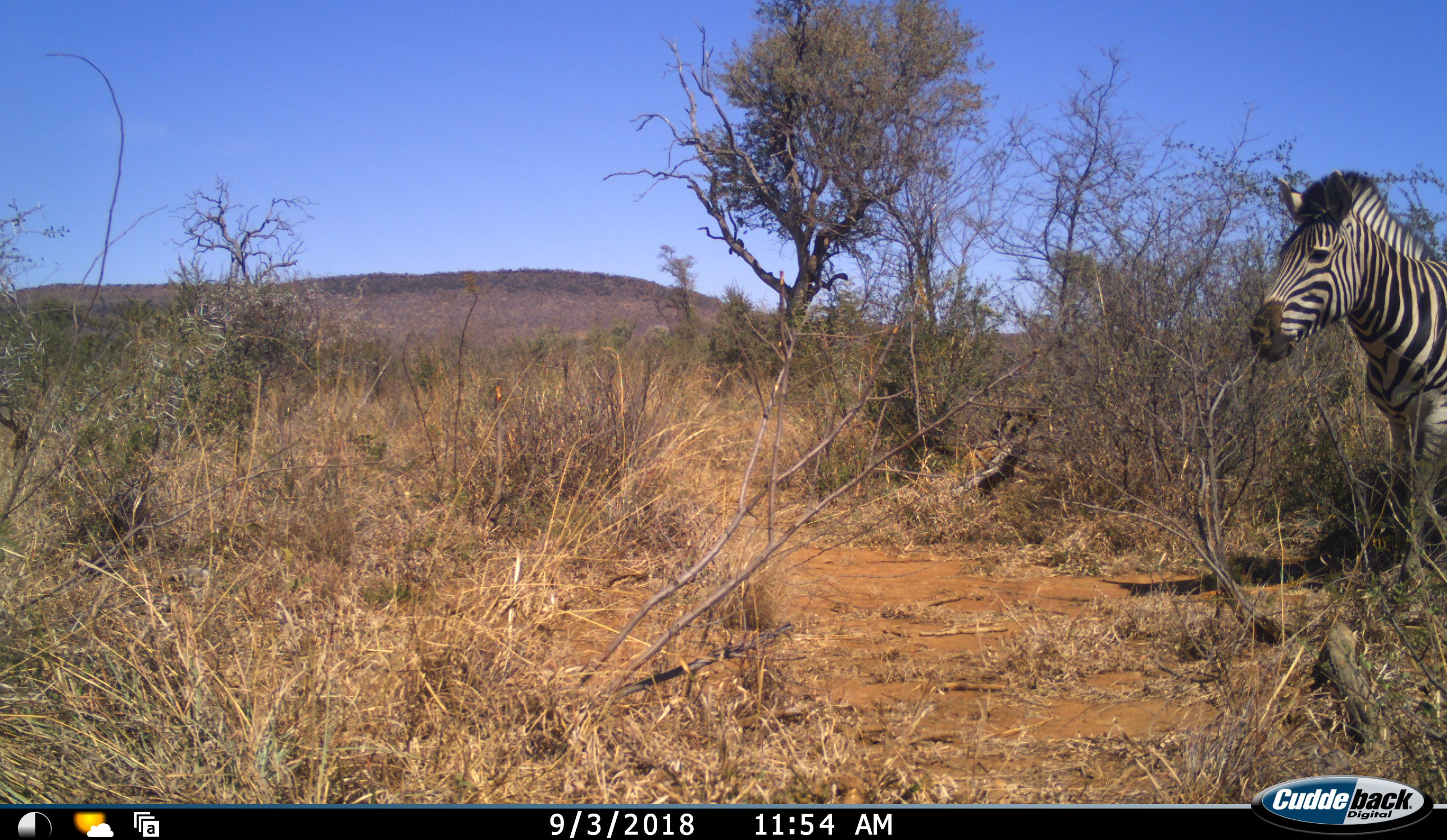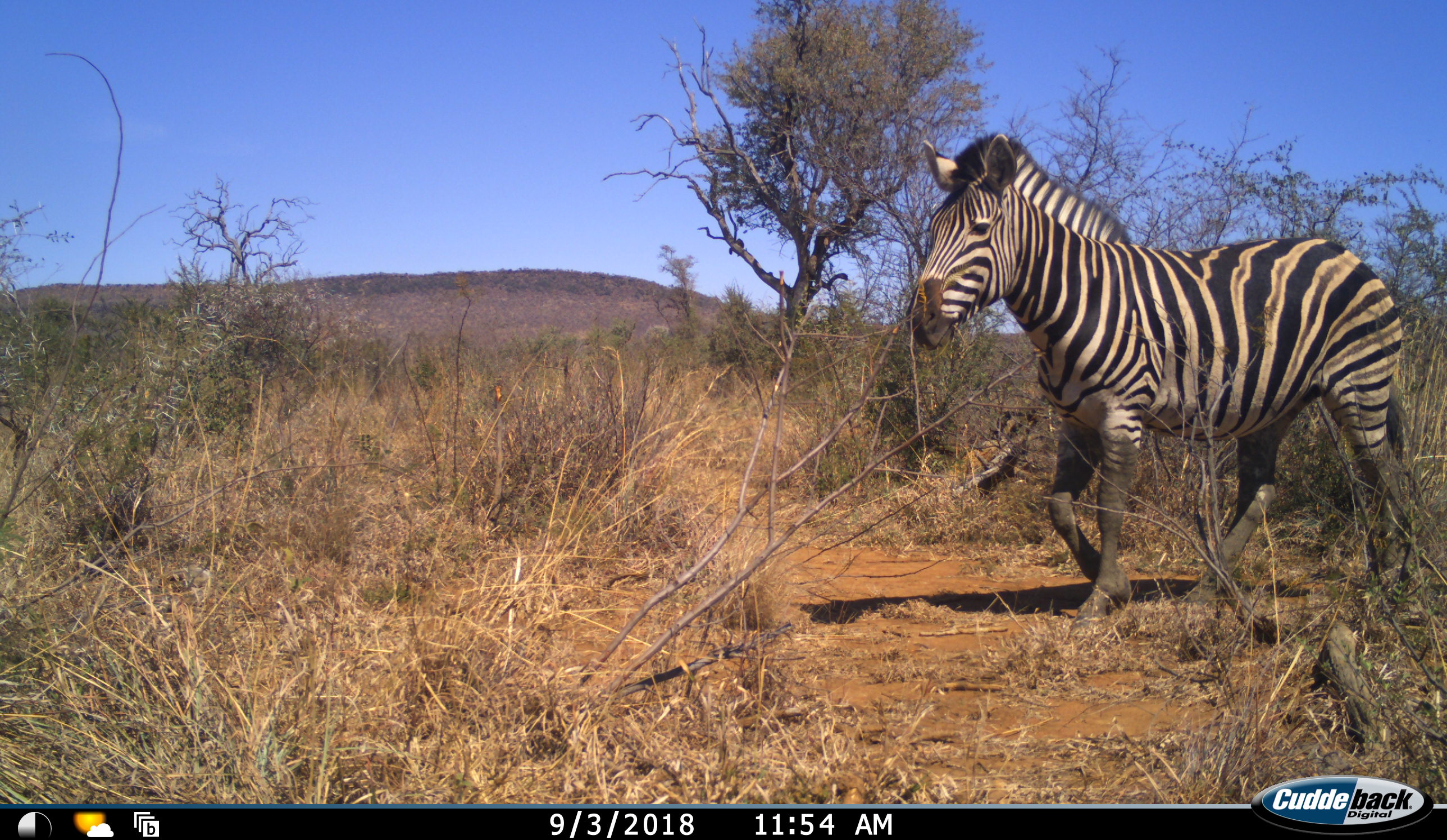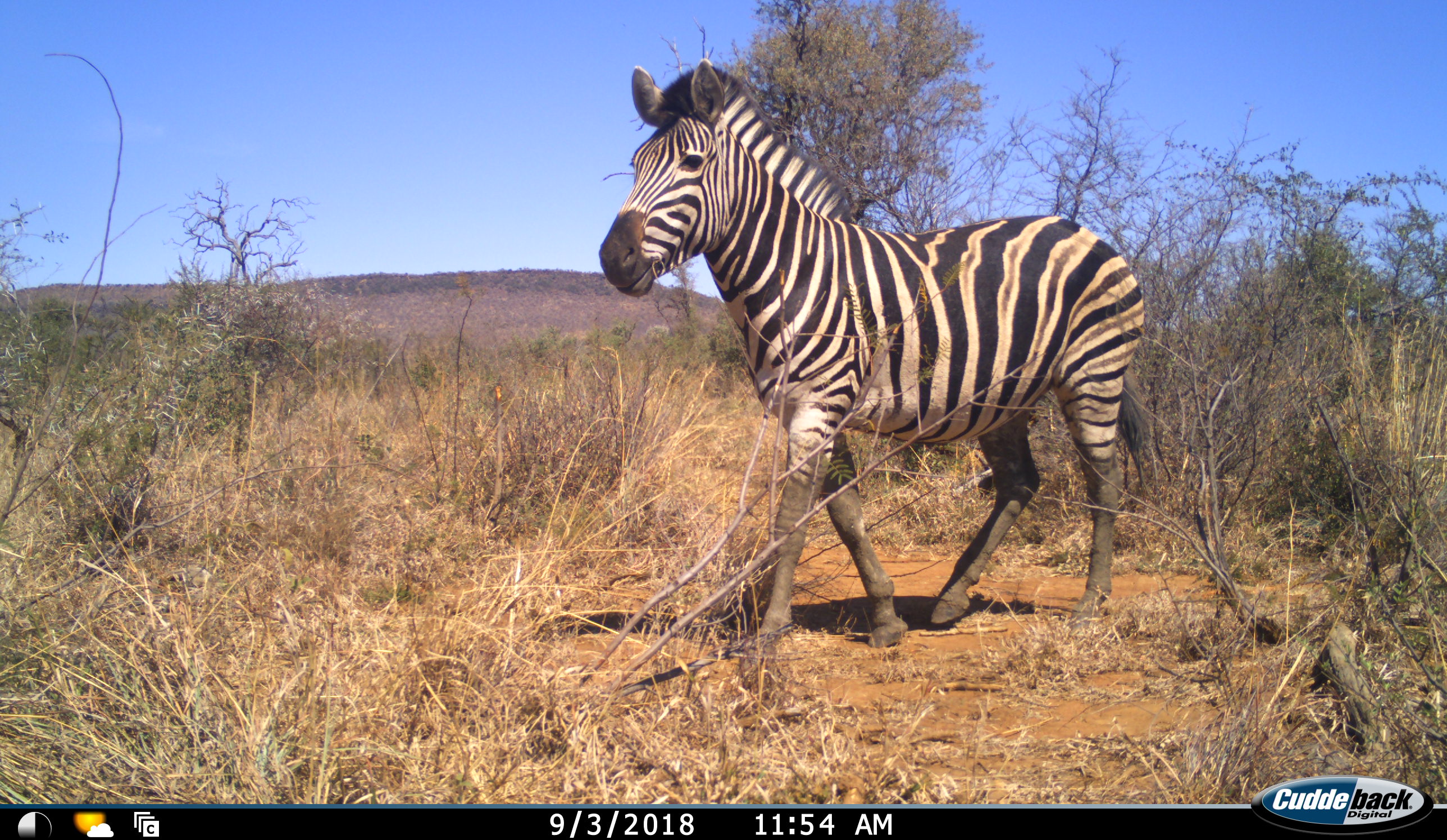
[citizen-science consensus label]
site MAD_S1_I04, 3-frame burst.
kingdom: Animalia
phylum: Chordata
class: Mammalia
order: Perissodactyla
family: Equidae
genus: Equus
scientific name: Equus quagga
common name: plains zebra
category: zebraplains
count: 1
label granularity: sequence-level